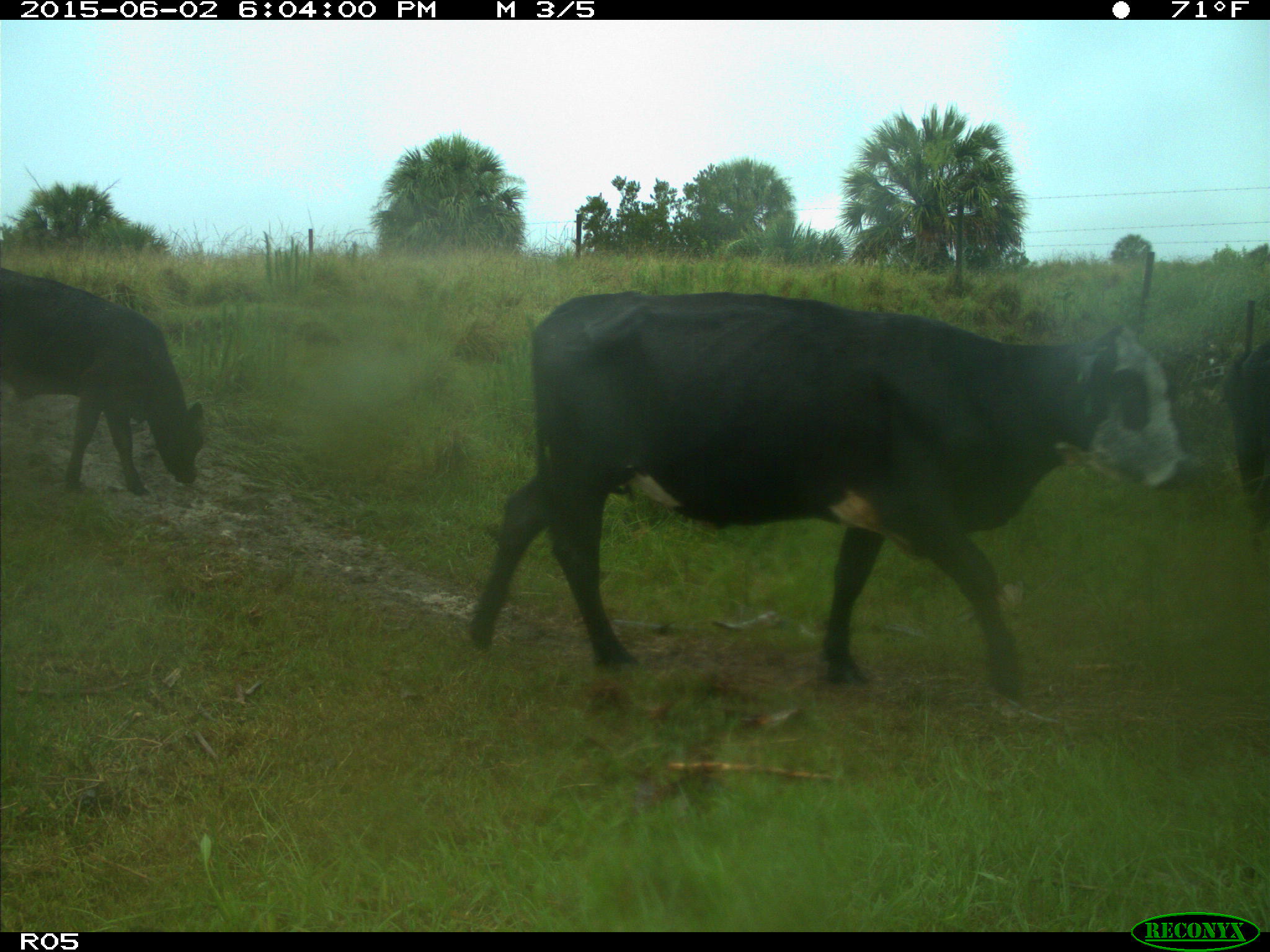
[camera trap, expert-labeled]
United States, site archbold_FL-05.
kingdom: Animalia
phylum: Chordata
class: Mammalia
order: Artiodactyla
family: Bovidae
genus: Bos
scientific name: Bos taurus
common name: domestic cow